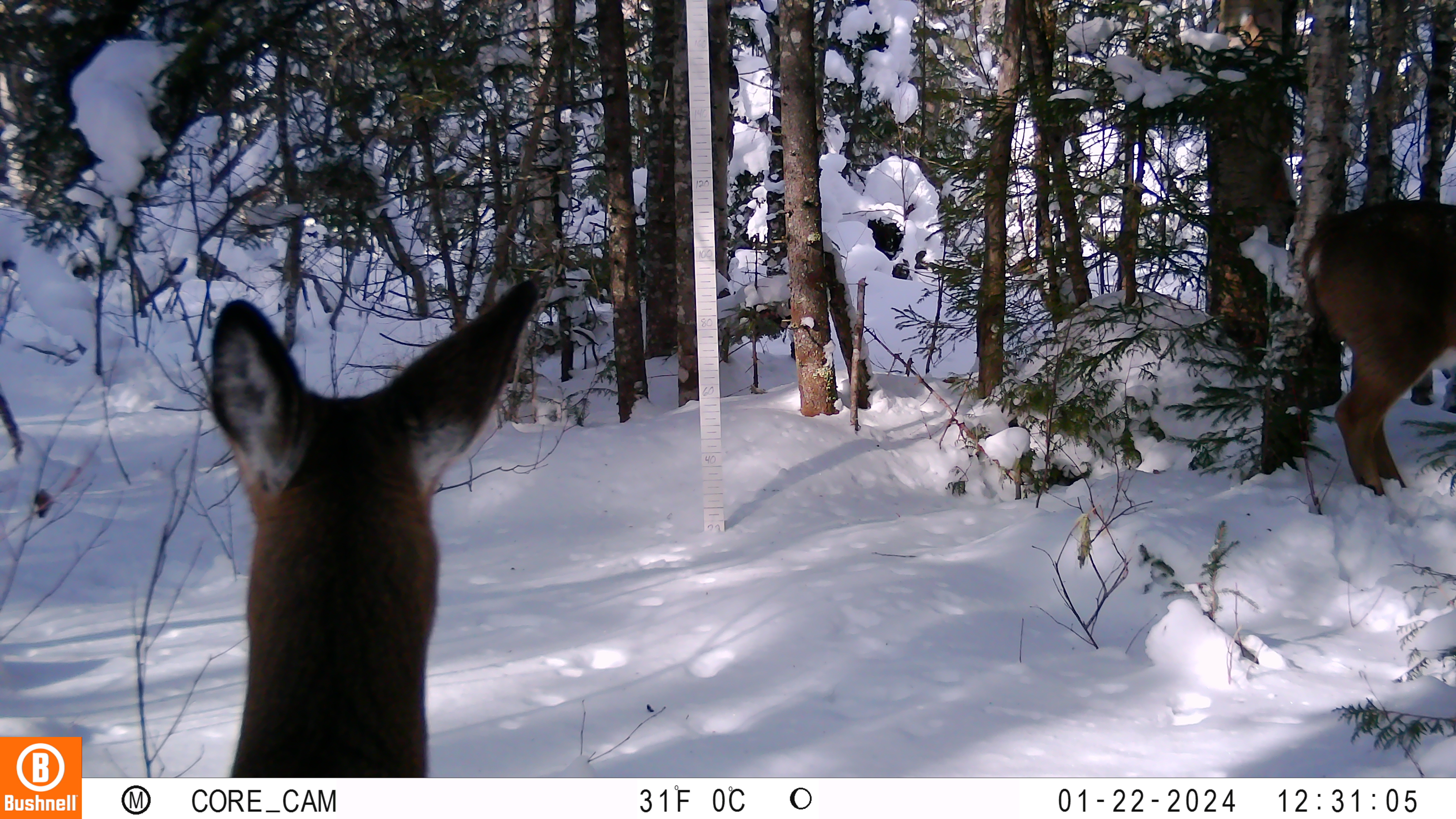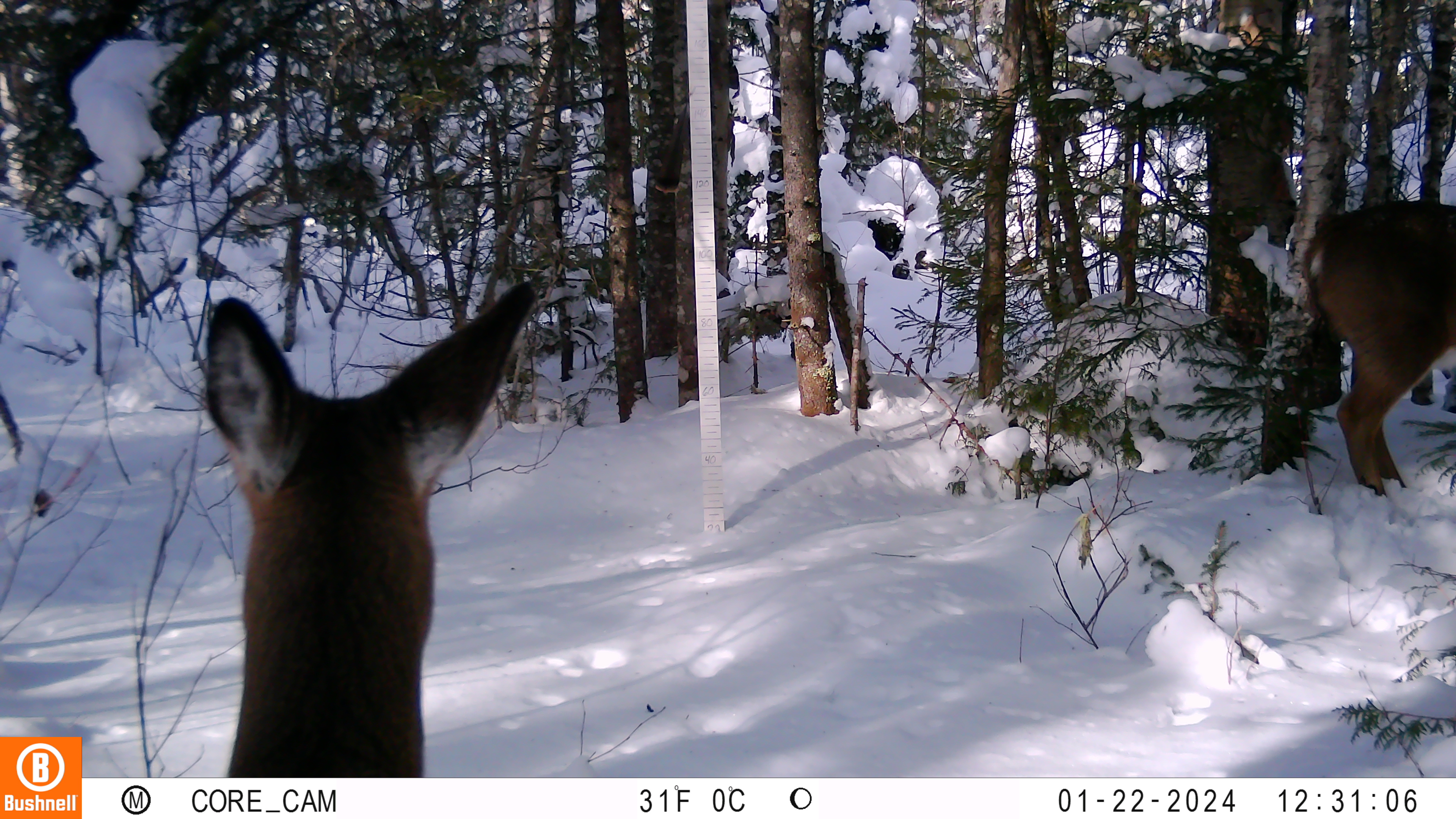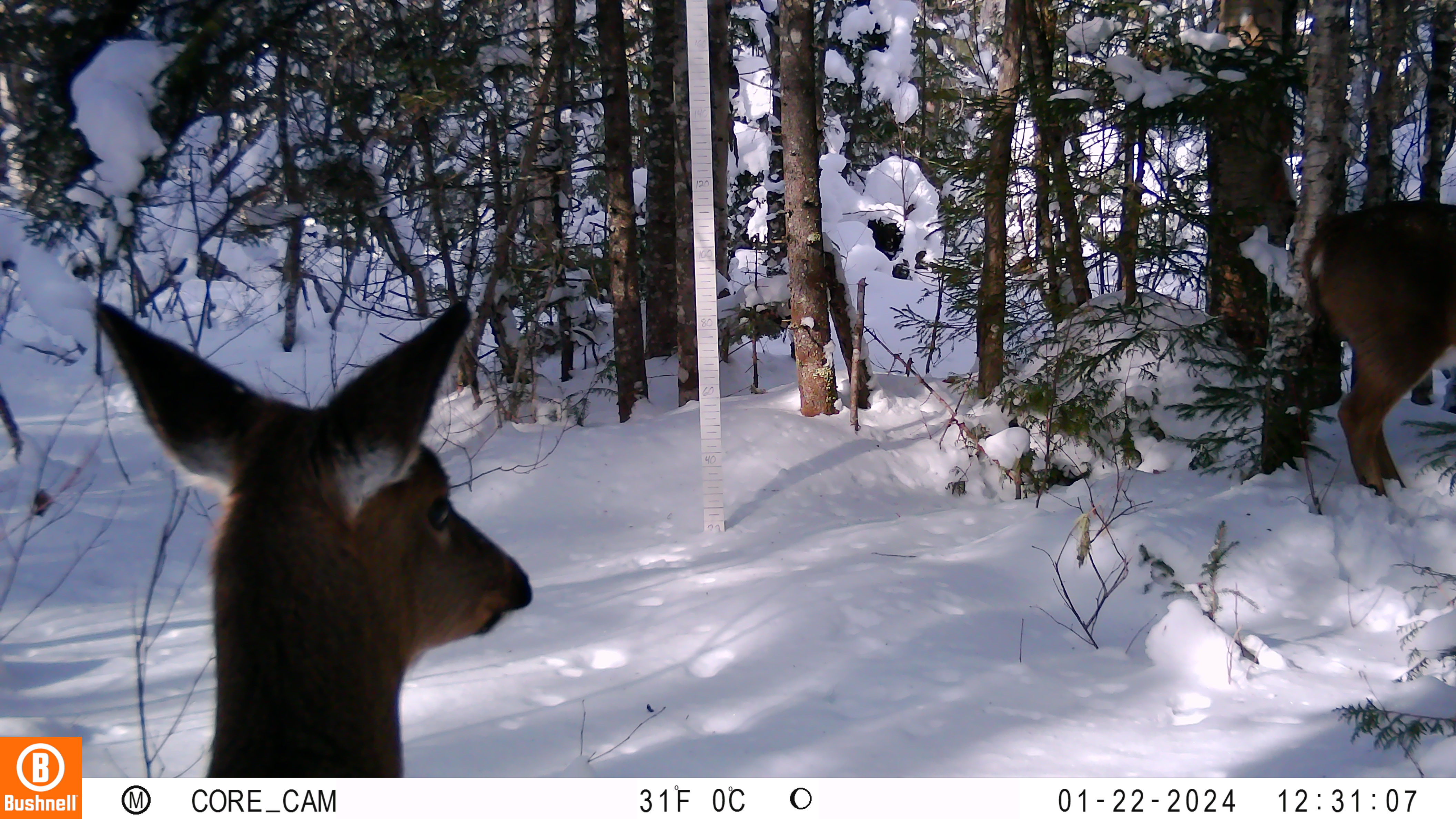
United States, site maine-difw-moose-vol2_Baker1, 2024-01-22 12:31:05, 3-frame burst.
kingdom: Animalia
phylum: Chordata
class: Mammalia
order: Artiodactyla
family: Cervidae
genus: Odocoileus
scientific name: Odocoileus virginianus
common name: white-tailed deer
White-tailed deer (Odocoileus virginianus).